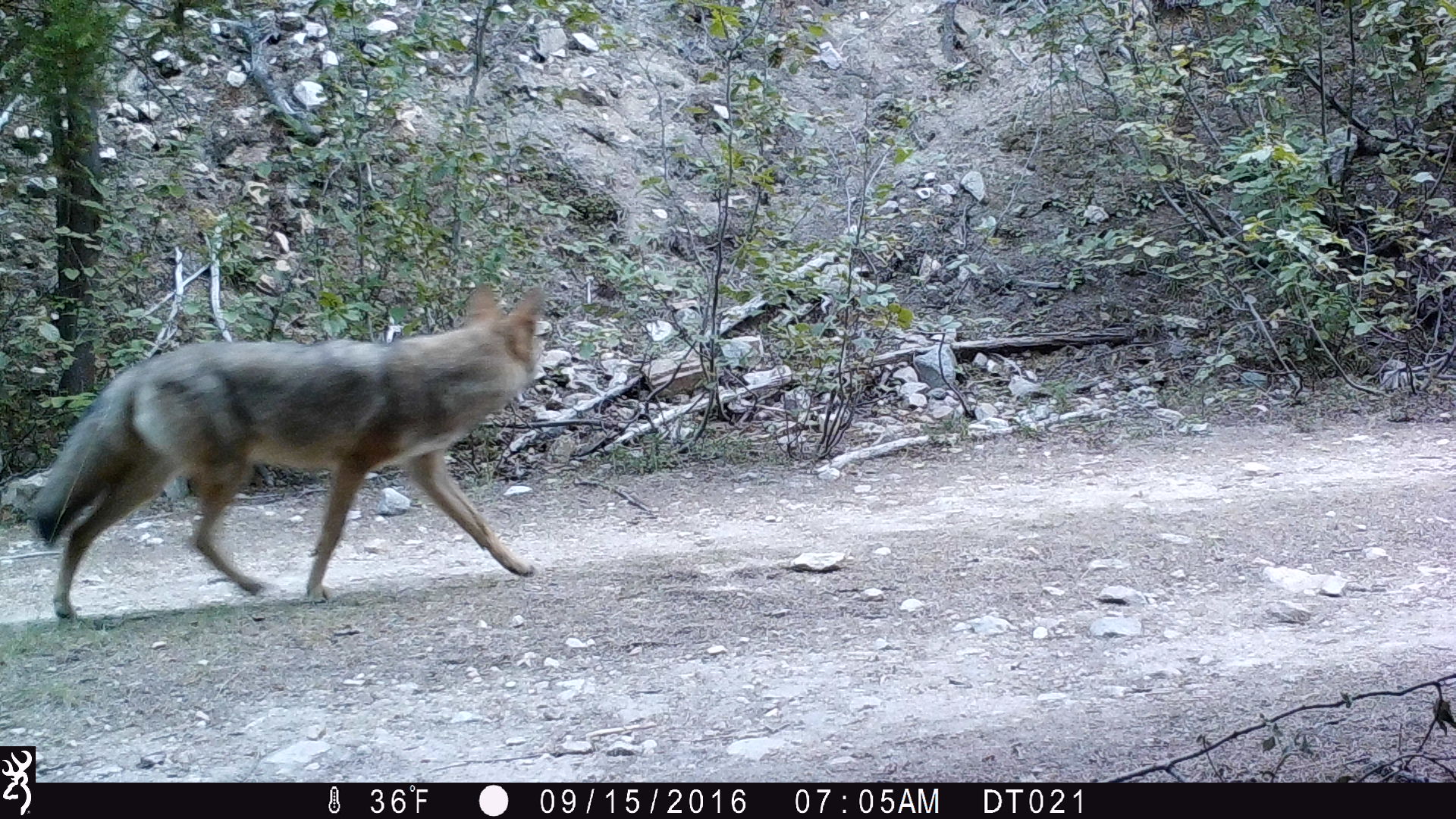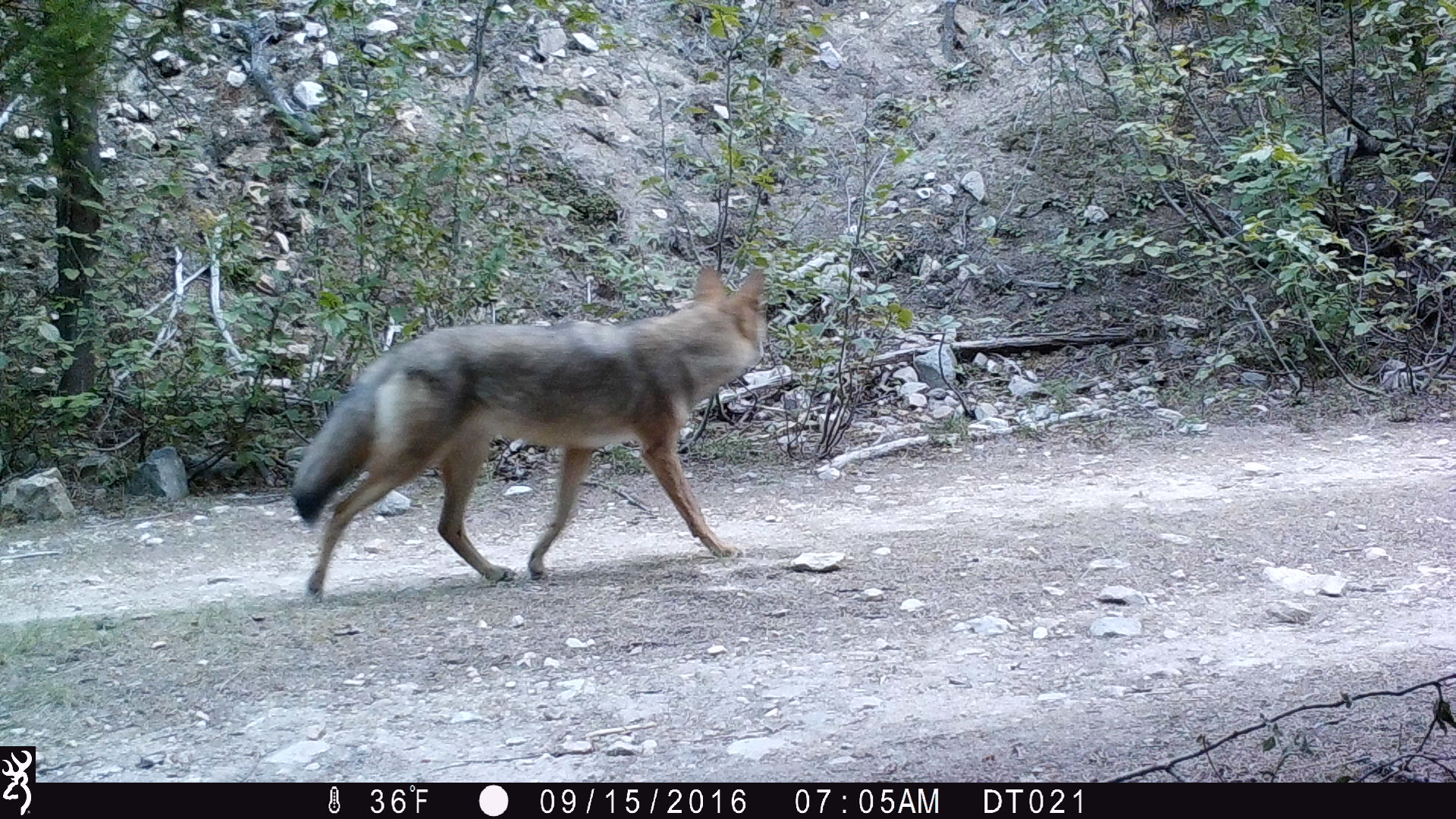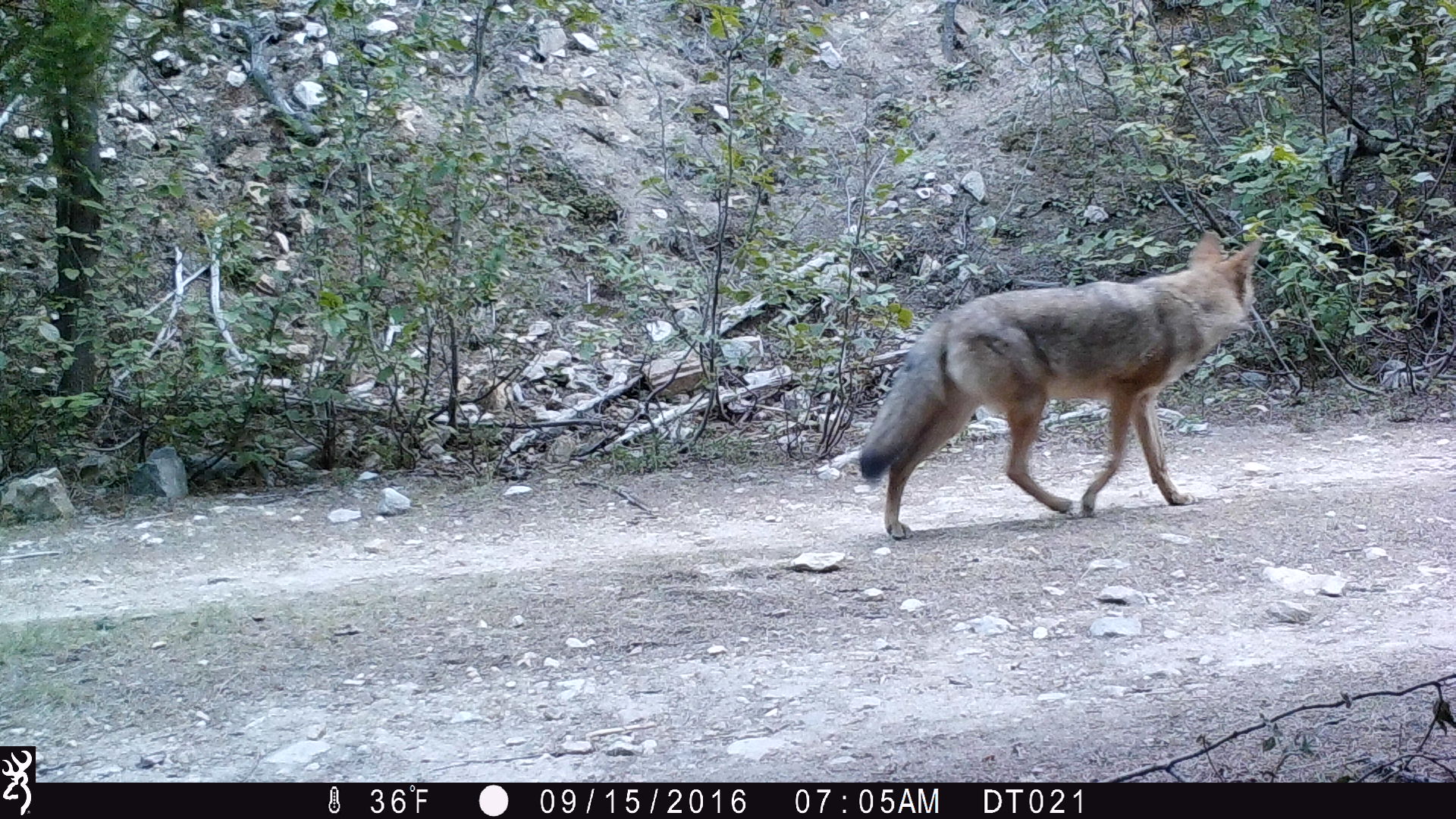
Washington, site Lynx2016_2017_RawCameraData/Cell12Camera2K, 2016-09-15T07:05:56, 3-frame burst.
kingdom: Animalia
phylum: Chordata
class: Mammalia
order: Carnivora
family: Canidae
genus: Canis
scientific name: Canis latrans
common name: coyote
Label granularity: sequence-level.